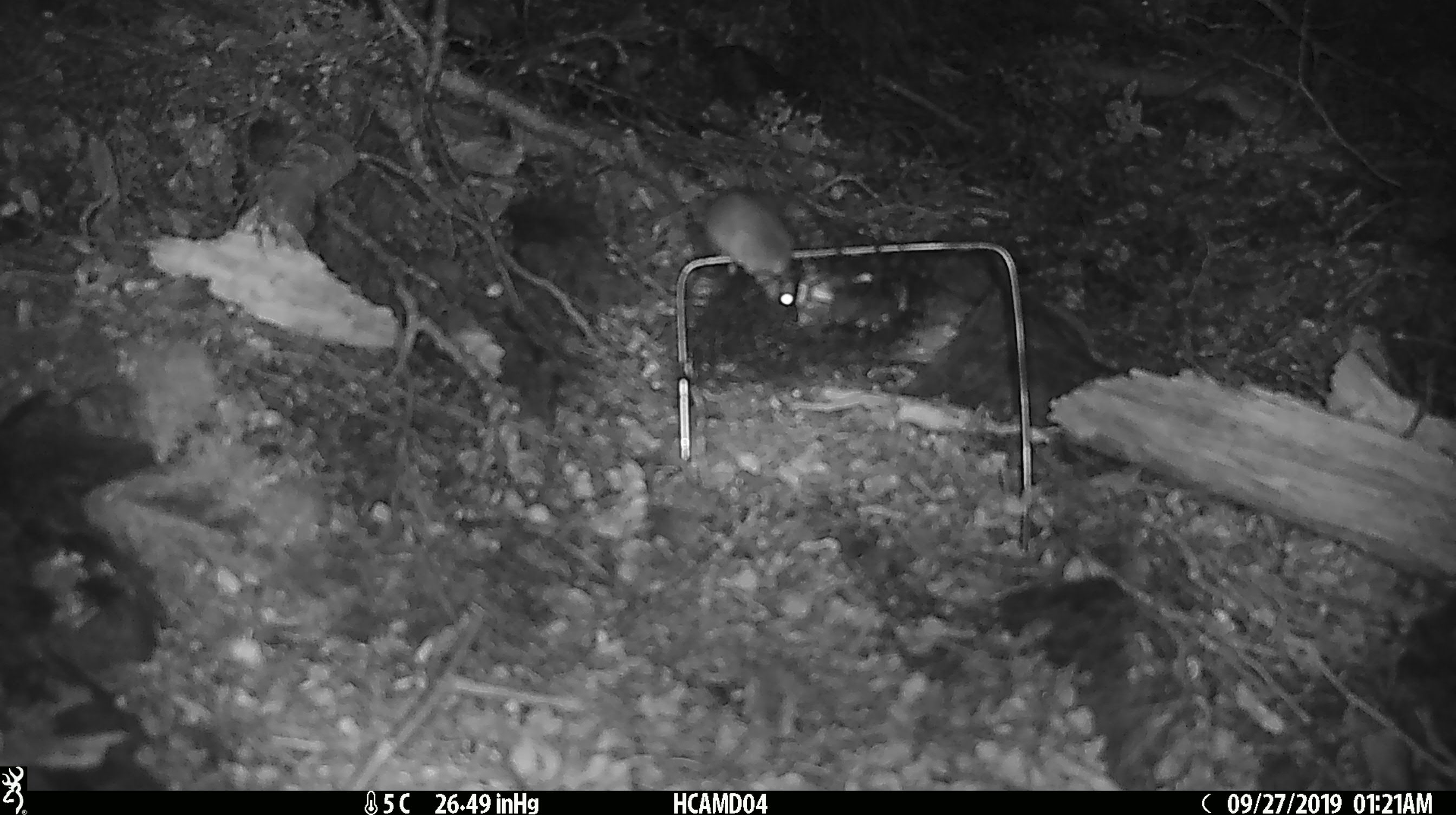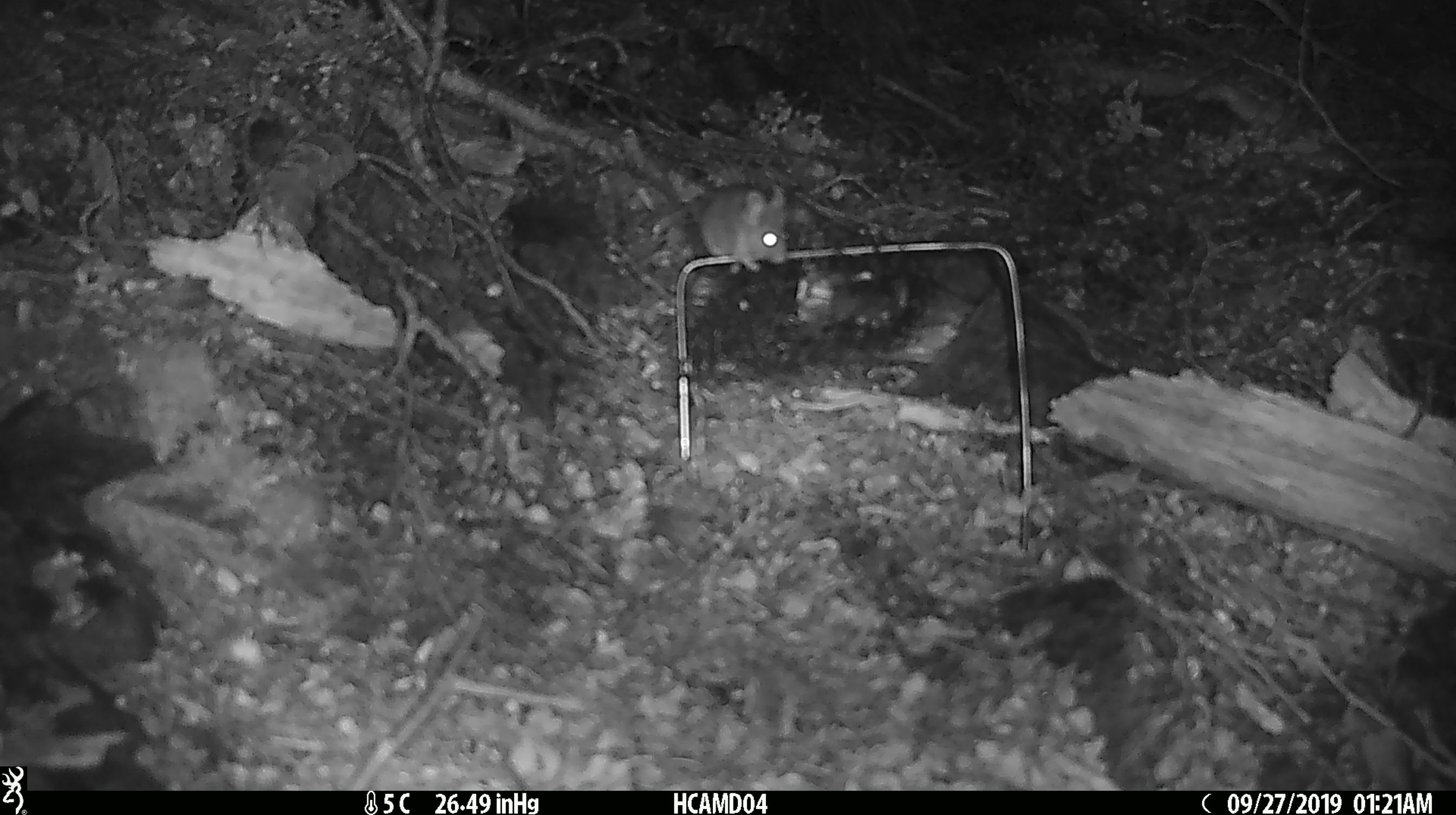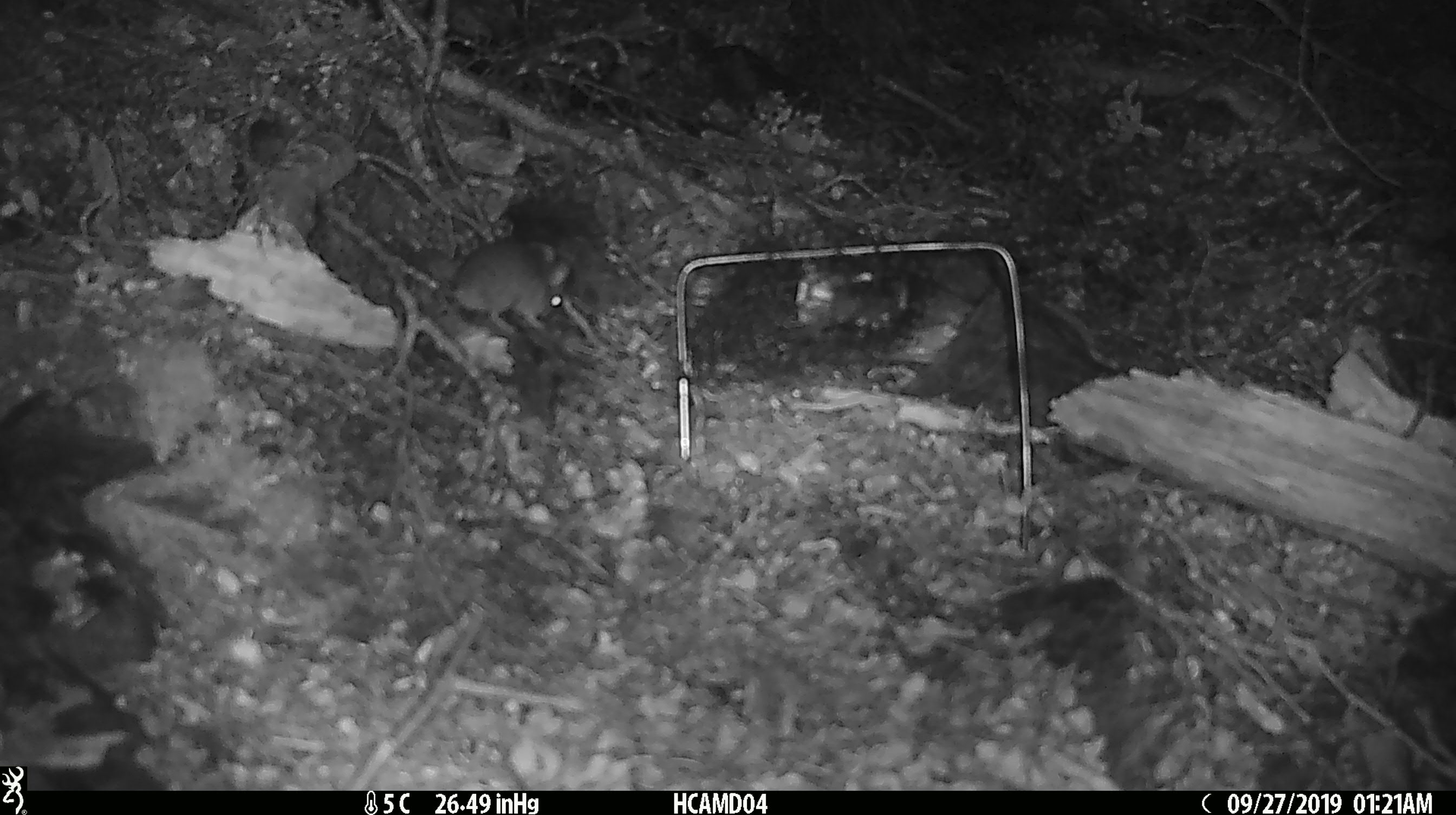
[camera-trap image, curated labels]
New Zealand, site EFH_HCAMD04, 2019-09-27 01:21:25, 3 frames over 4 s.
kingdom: Animalia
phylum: Chordata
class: Mammalia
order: Rodentia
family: Muridae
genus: Mus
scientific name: Mus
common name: mouse